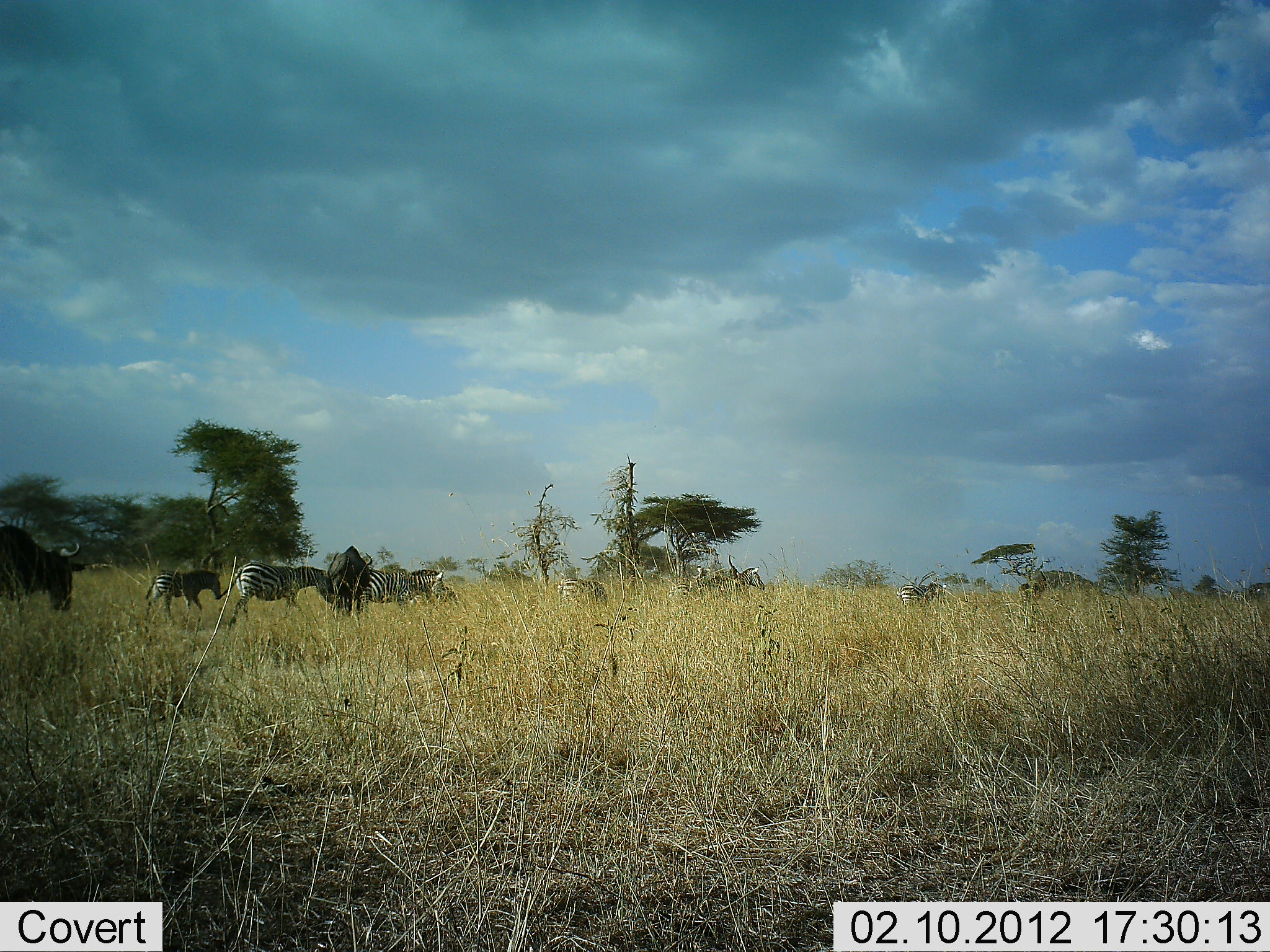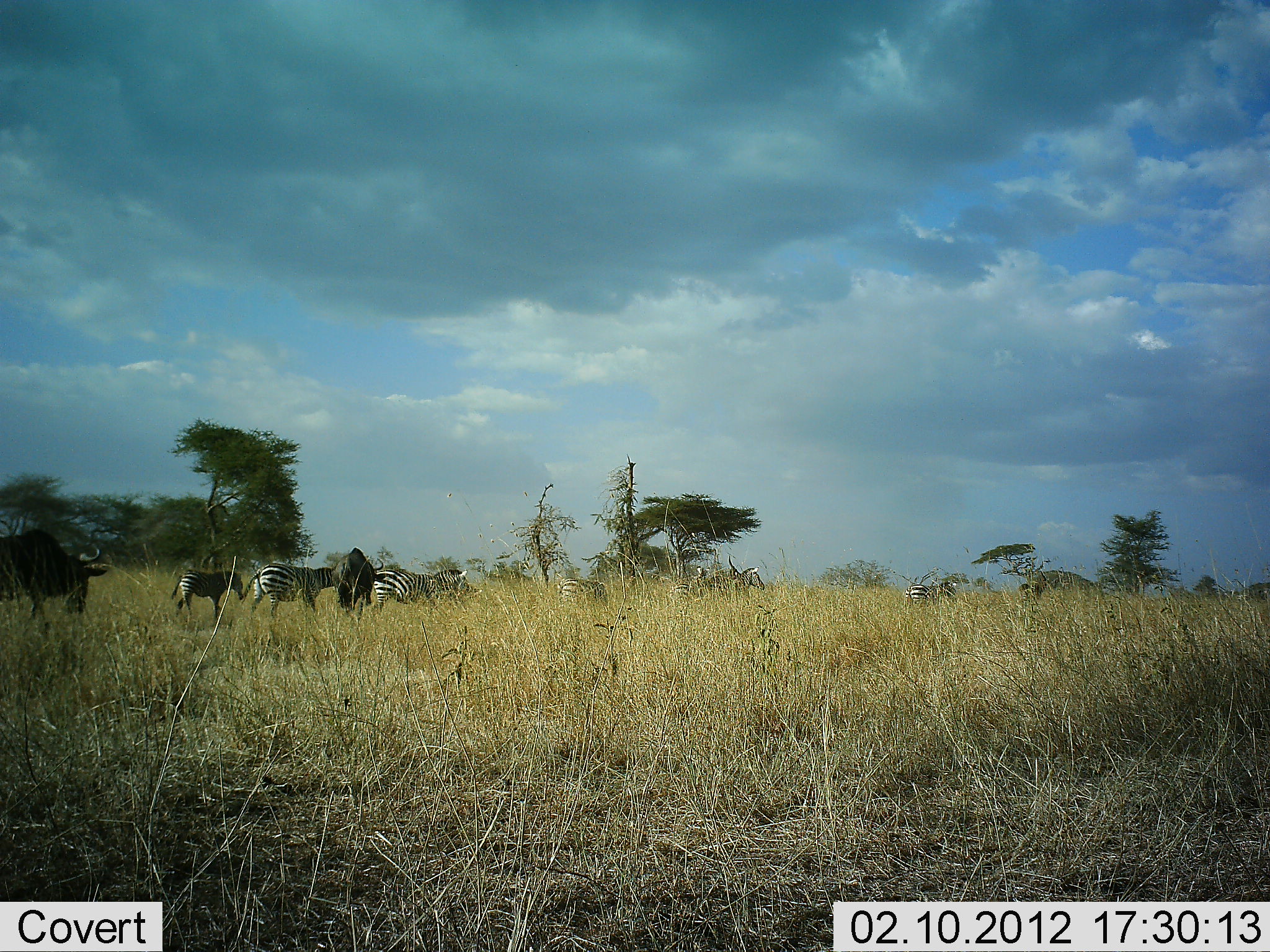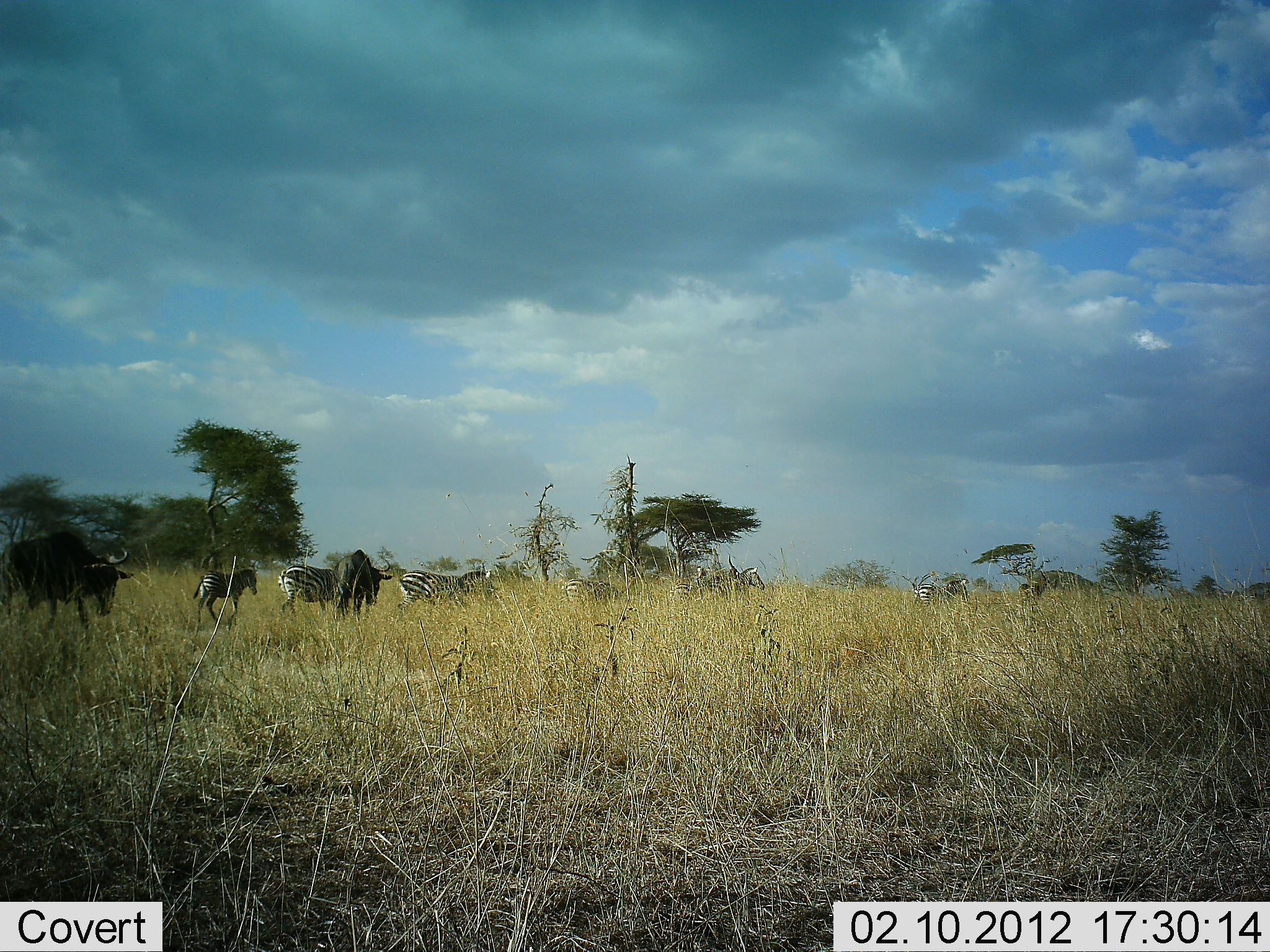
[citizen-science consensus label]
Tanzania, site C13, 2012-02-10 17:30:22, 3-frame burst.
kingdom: Animalia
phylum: Chordata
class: Mammalia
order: Artiodactyla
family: Bovidae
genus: Connochaetes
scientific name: Connochaetes taurinus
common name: blue wildebeest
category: wildebeest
Wildebeest (blue wildebeest) (Connochaetes taurinus), count 2. Behavior (volunteer vote fractions): standing 14%, resting 0%, moving 95%, interacting 0%. Young present (vote fraction): 0%. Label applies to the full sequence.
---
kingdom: Animalia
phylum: Chordata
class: Mammalia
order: Perissodactyla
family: Equidae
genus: Equus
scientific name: Equus quagga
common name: plains zebra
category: zebra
Zebra (plains zebra) (Equus quagga), count 5. Behavior (volunteer vote fractions): standing 12%, resting 0%, moving 88%, interacting 0%. Young present (vote fraction): 38%. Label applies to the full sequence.